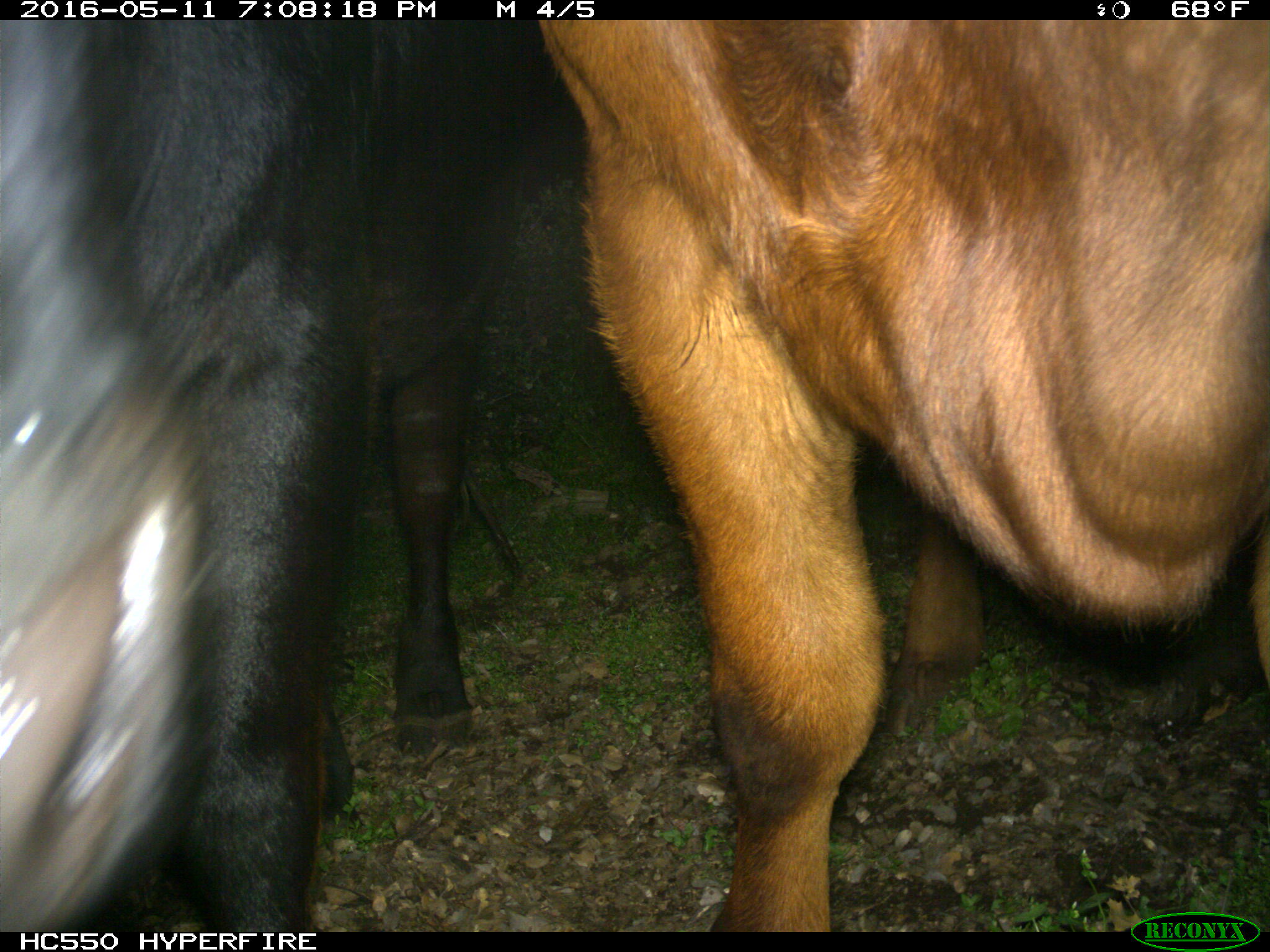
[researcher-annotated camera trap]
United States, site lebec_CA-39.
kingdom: Animalia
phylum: Chordata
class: Mammalia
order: Artiodactyla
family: Bovidae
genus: Bos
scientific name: Bos taurus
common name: domestic cow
Bos taurus (domestic cow).